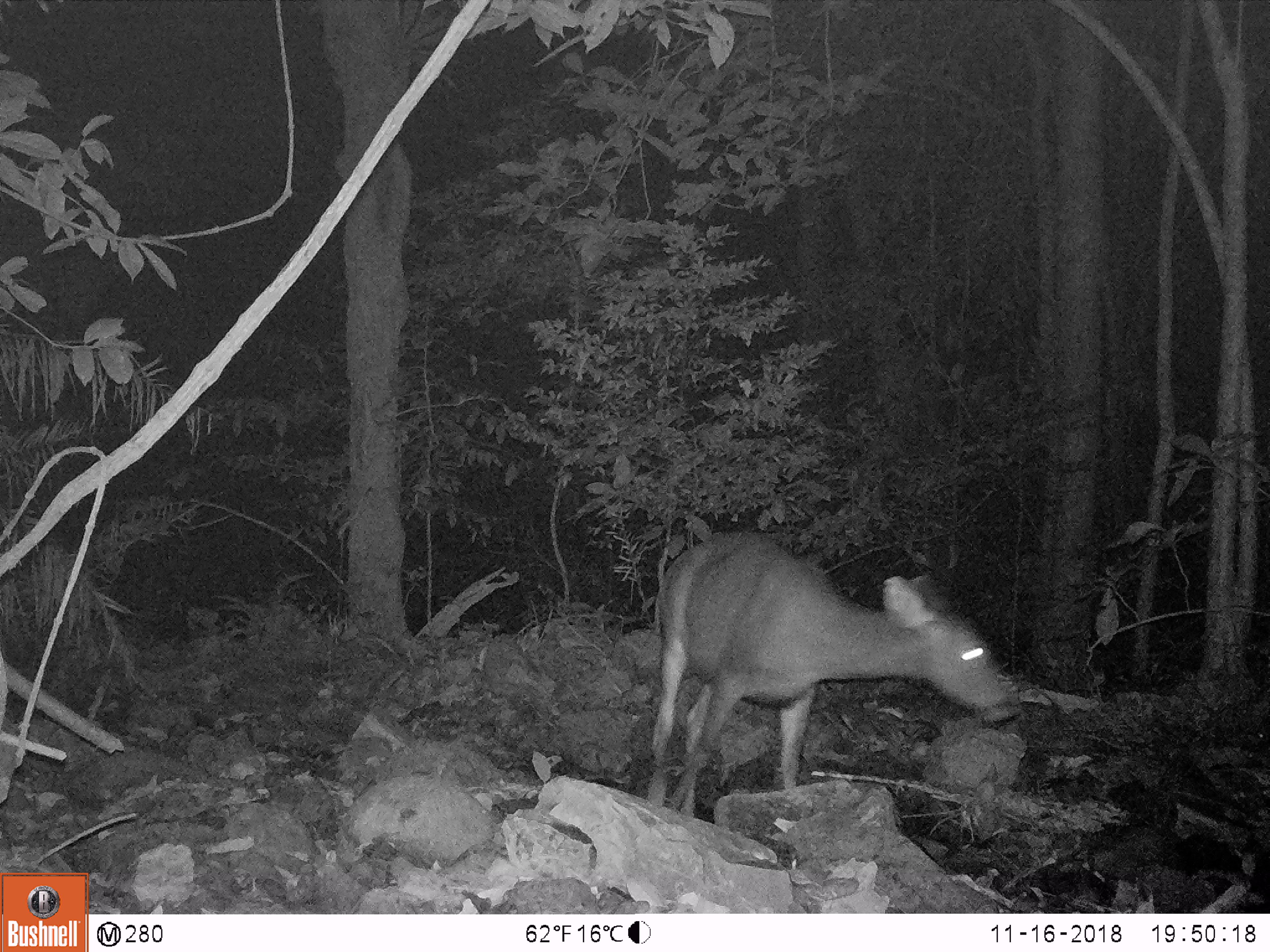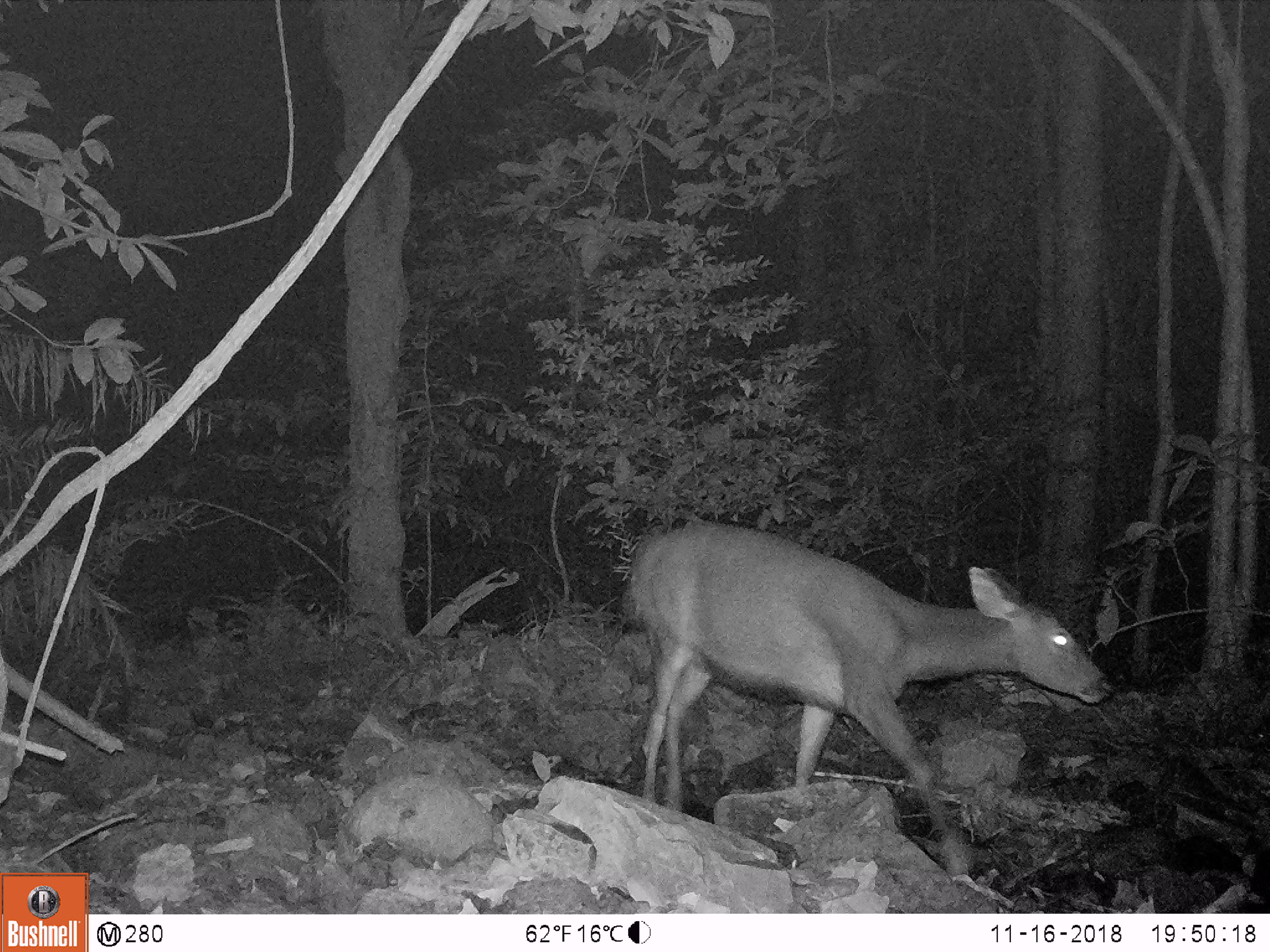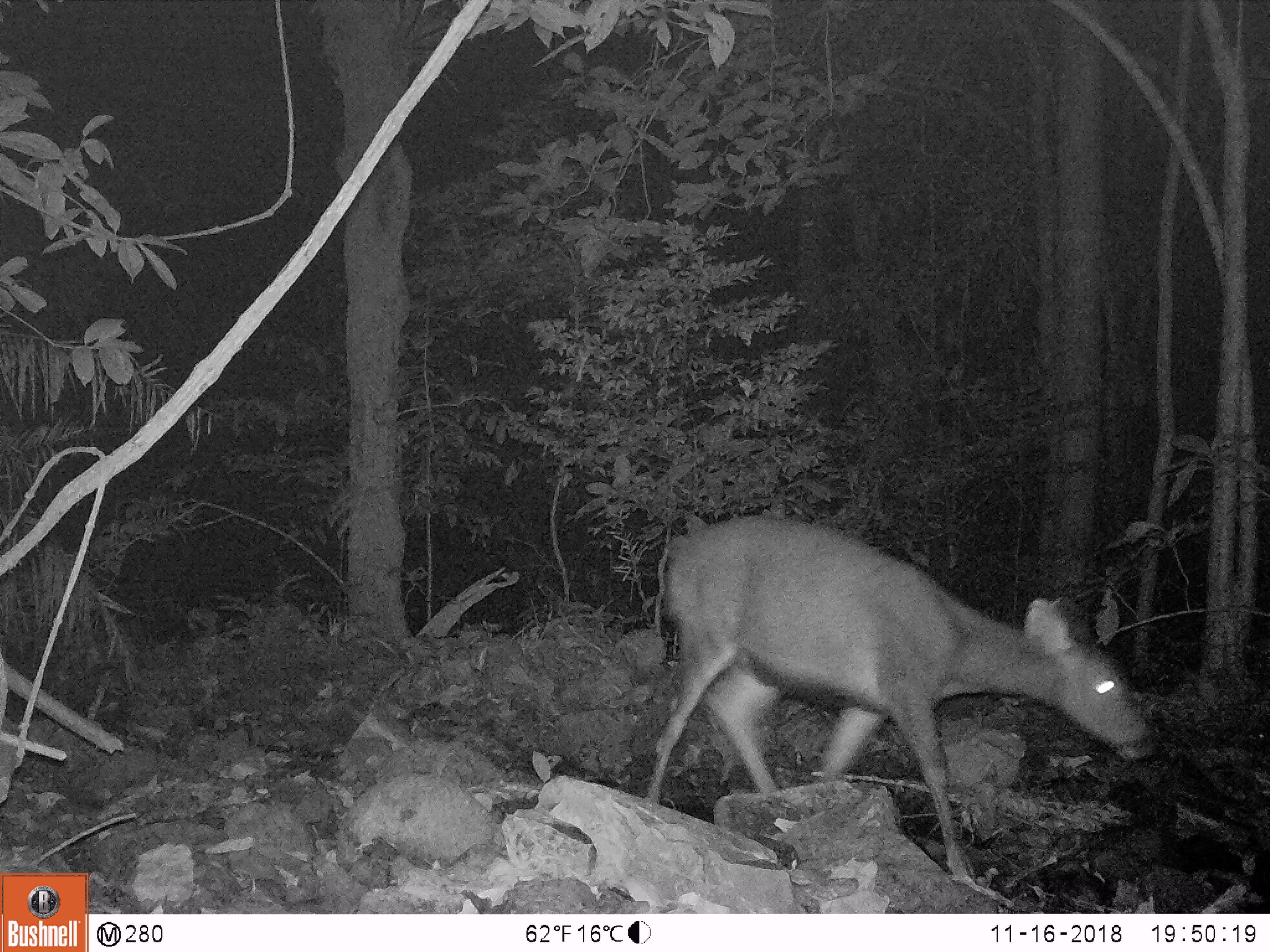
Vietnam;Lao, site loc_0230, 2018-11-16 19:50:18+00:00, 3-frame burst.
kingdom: Animalia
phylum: Chordata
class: Mammalia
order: Artiodactyla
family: Cervidae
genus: Rusa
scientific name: Rusa unicolor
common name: sambar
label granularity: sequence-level